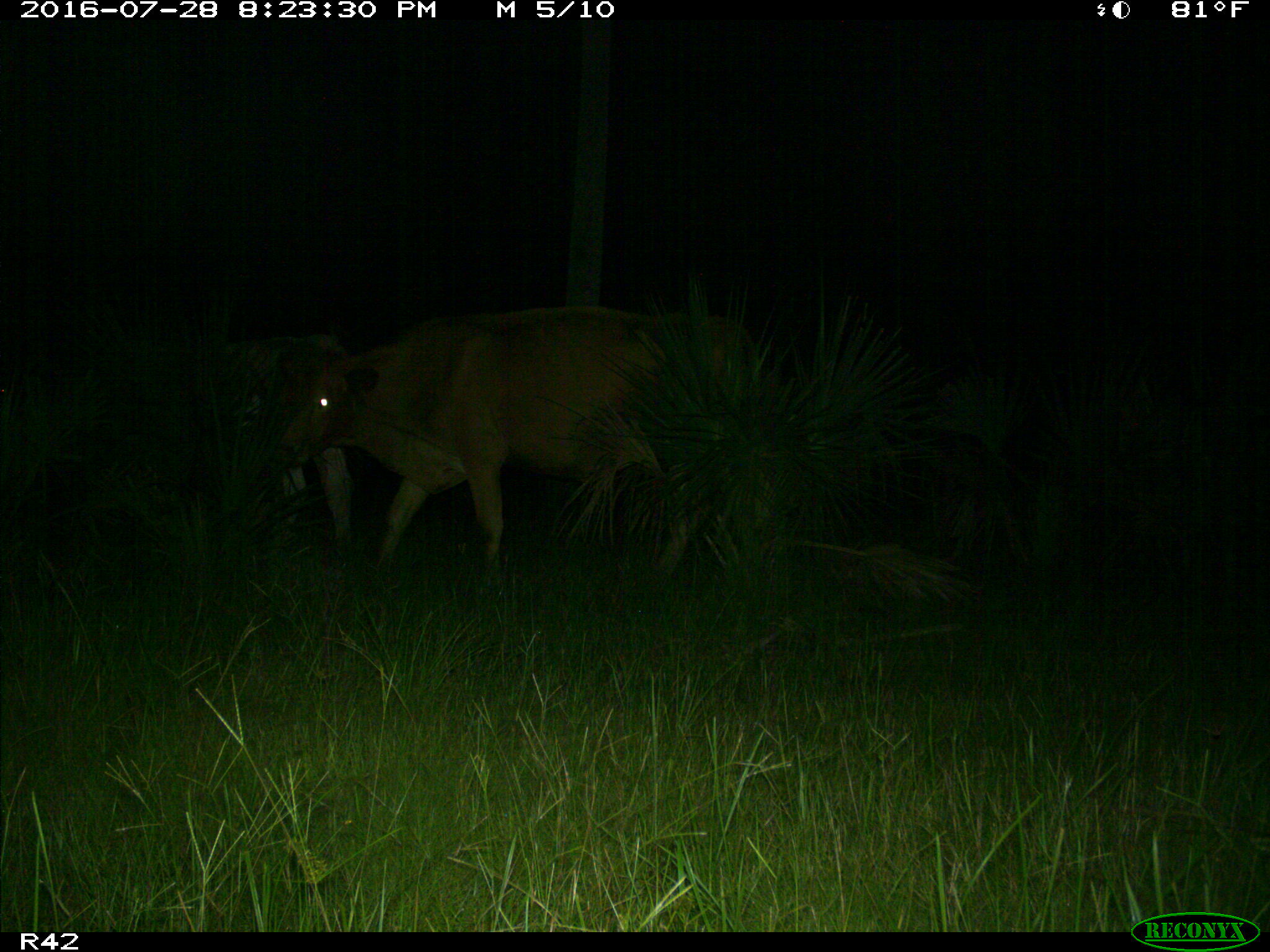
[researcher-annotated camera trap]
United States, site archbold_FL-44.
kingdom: Animalia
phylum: Chordata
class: Mammalia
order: Artiodactyla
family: Bovidae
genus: Bos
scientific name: Bos taurus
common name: domestic cow